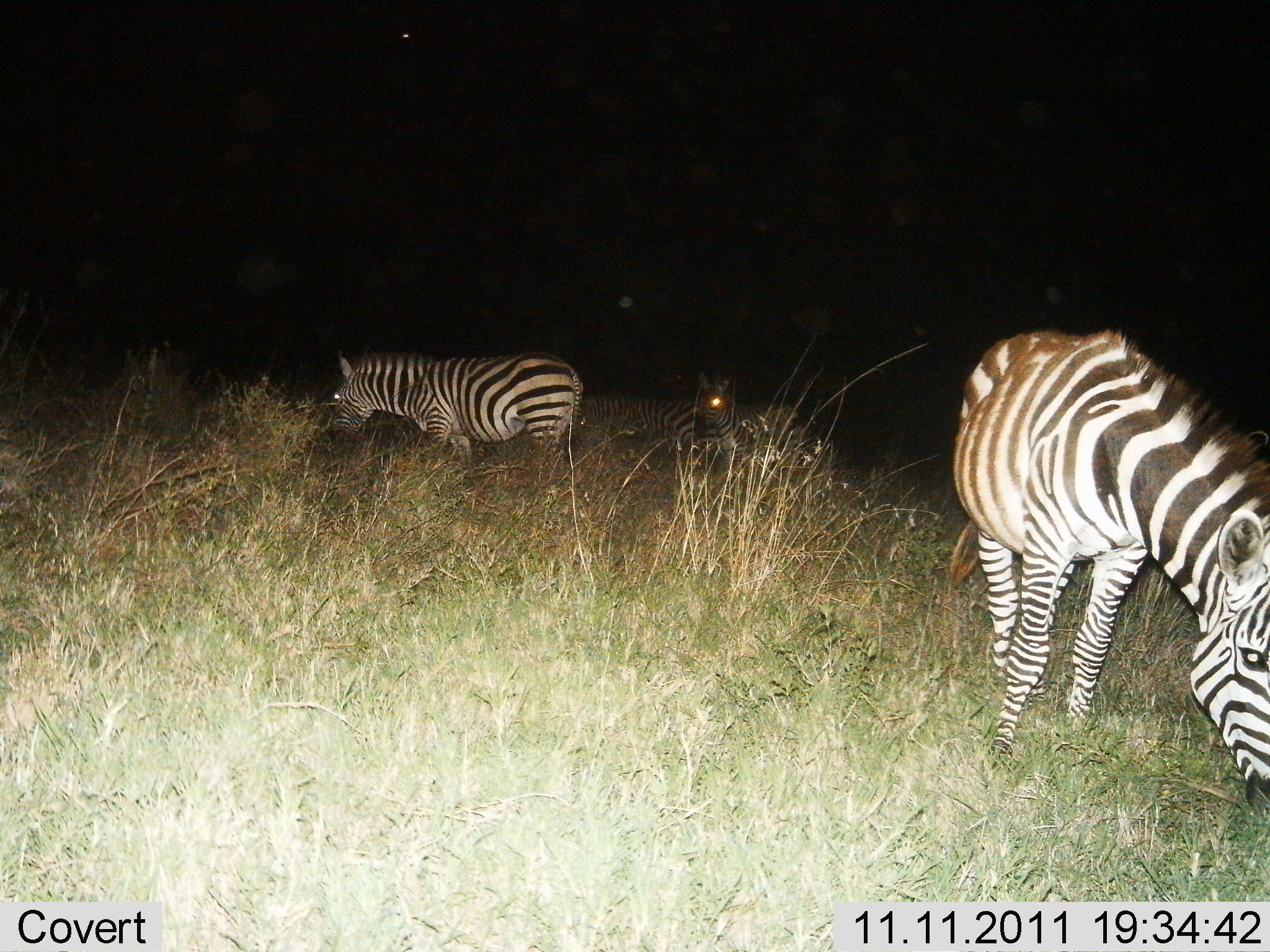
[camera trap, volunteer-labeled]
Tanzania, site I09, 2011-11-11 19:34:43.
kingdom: Animalia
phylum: Chordata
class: Mammalia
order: Perissodactyla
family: Equidae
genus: Equus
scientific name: Equus quagga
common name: plains zebra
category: zebra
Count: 3.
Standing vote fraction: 33%.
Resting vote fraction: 40%.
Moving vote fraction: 0%.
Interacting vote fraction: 0%.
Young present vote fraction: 0%.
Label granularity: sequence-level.